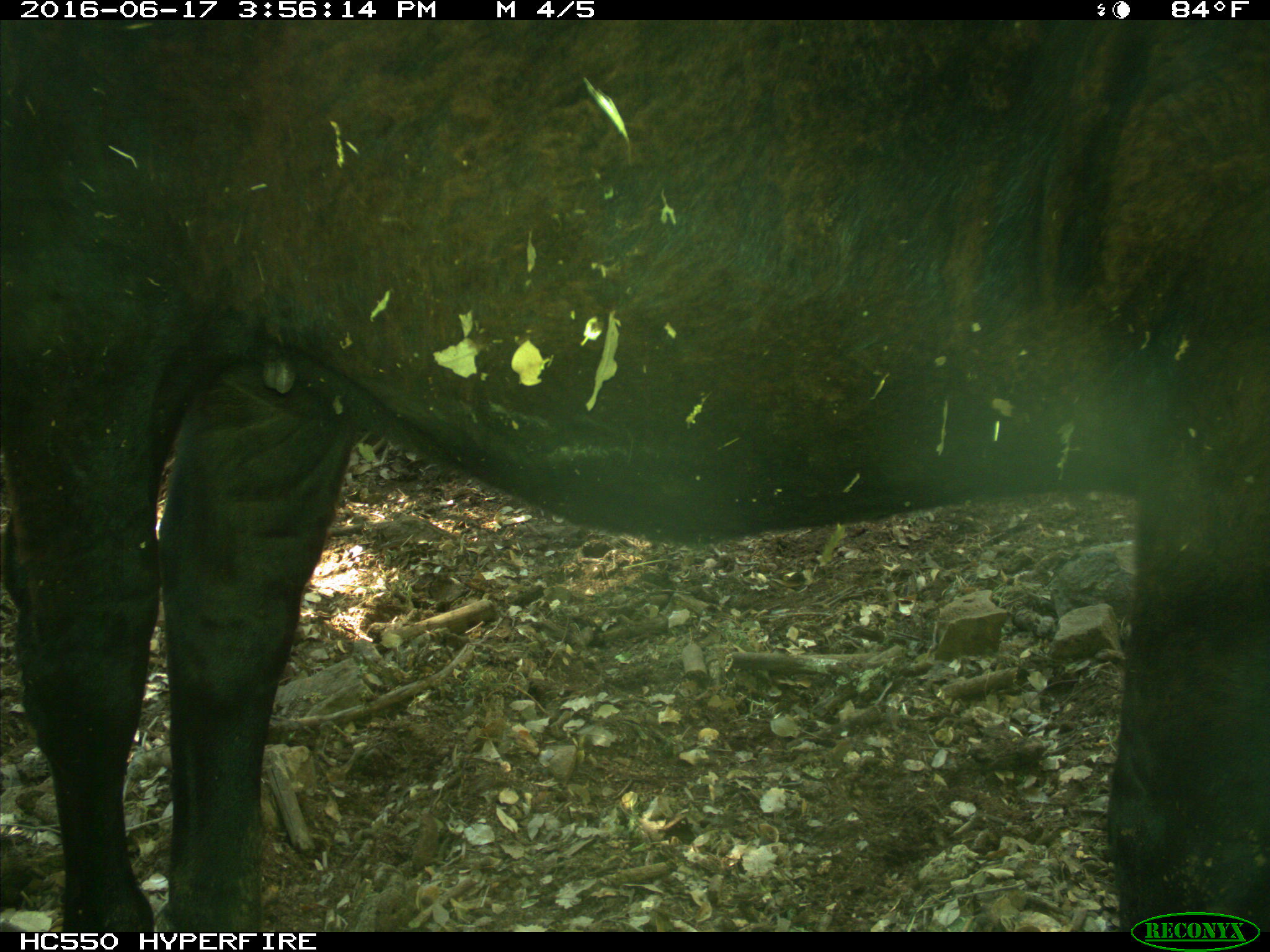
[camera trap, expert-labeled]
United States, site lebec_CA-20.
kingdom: Animalia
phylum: Chordata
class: Mammalia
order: Artiodactyla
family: Bovidae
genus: Bos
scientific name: Bos taurus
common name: domestic cow